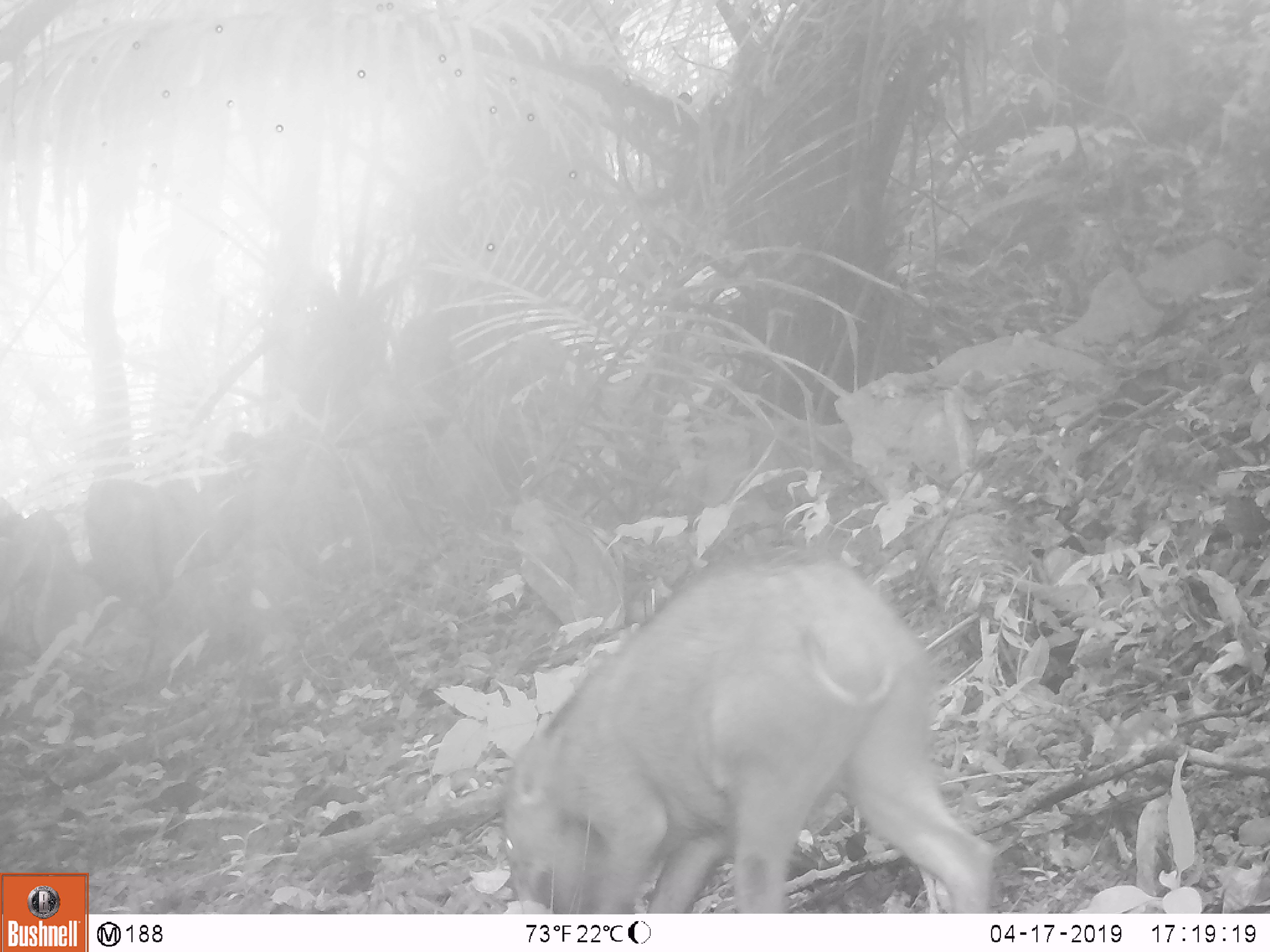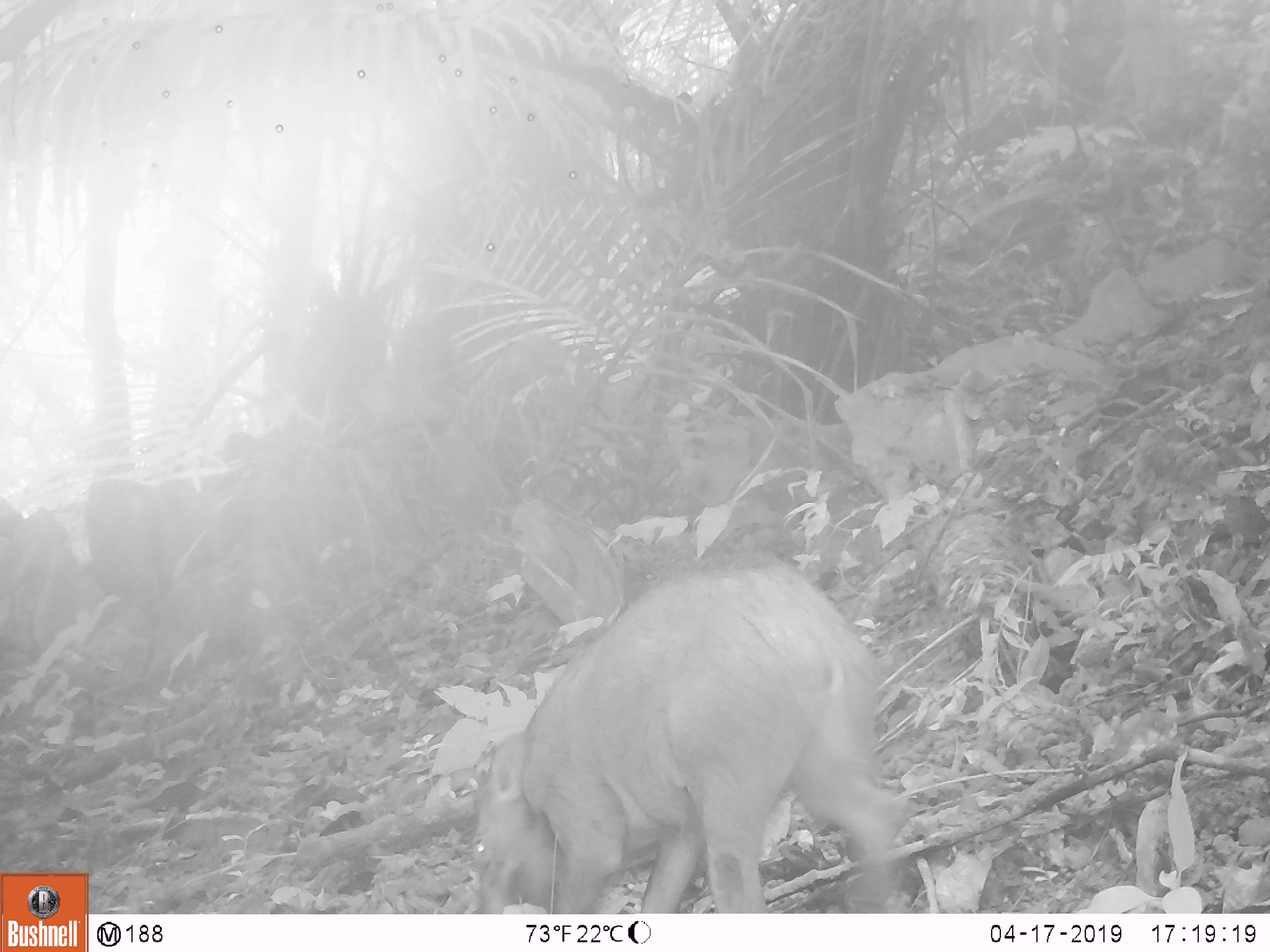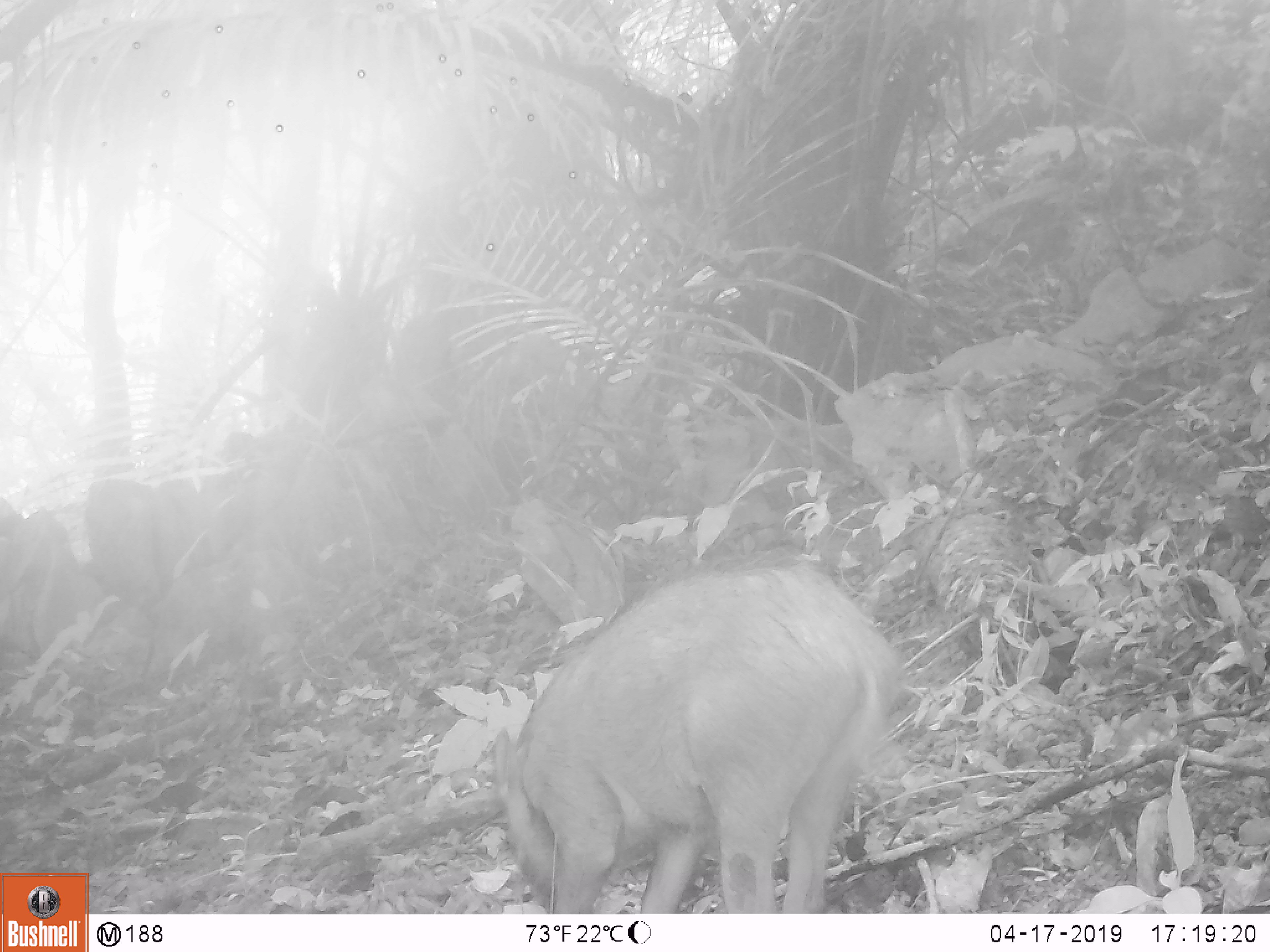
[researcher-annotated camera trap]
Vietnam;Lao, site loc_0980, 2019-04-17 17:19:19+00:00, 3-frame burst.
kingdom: Animalia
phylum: Chordata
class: Mammalia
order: Artiodactyla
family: Suidae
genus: Sus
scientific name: Sus scrofa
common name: eurasian wild pig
Eurasian wild pig (Sus scrofa). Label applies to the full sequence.